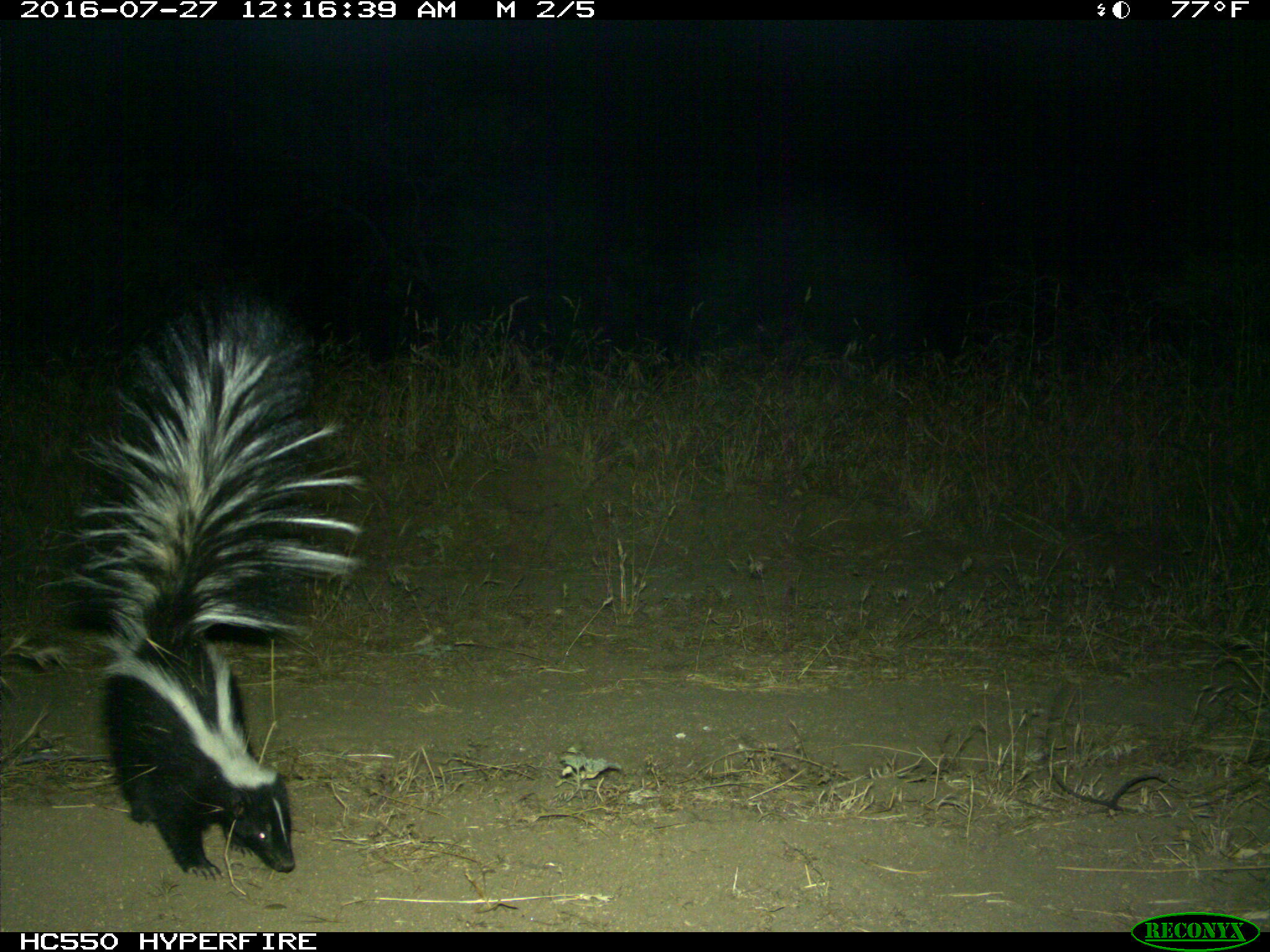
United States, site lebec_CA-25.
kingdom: Animalia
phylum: Chordata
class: Mammalia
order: Carnivora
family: Mephitidae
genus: Mephitis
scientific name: Mephitis mephitis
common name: striped skunk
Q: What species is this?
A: Mephitis mephitis (striped skunk).